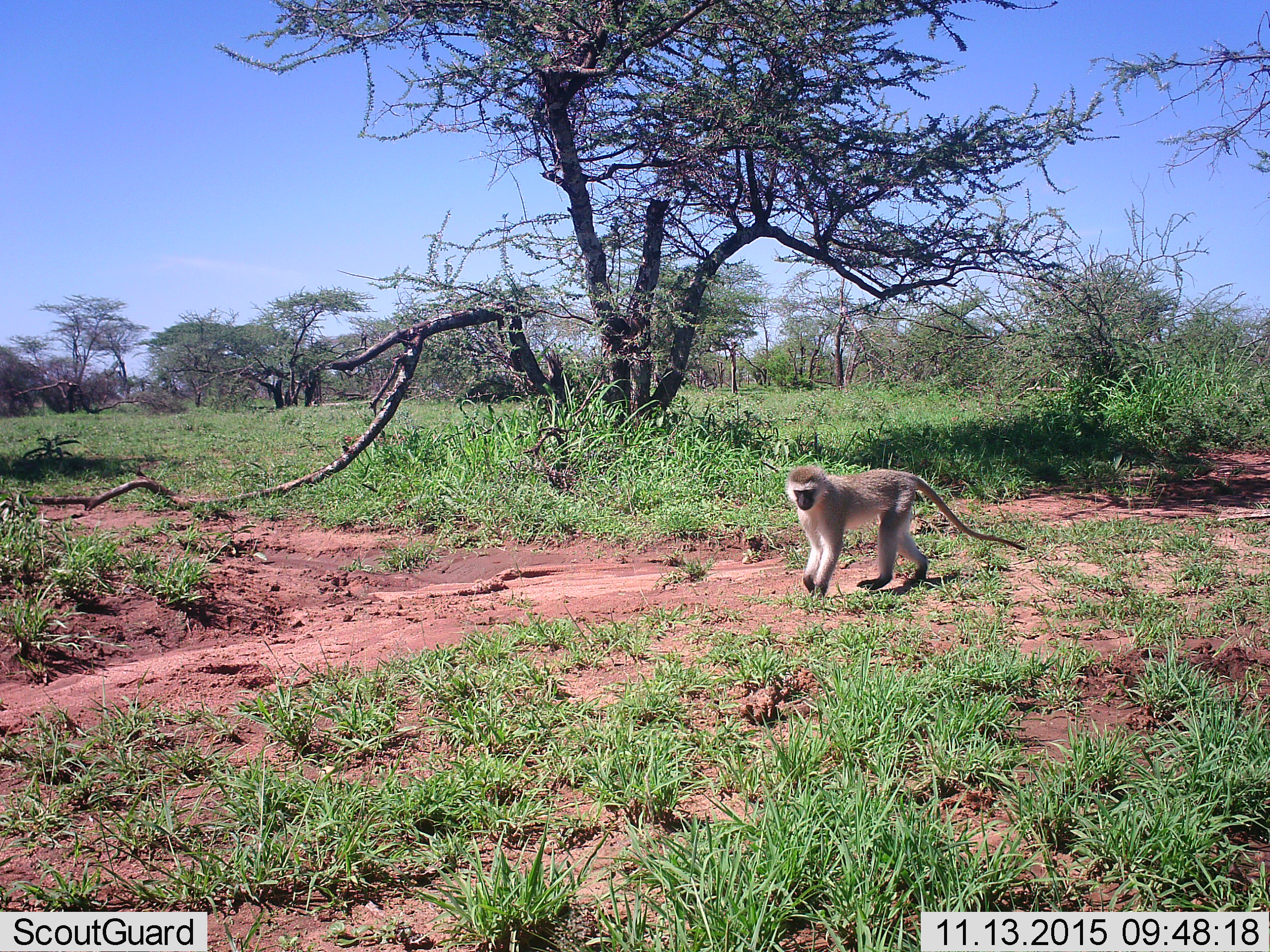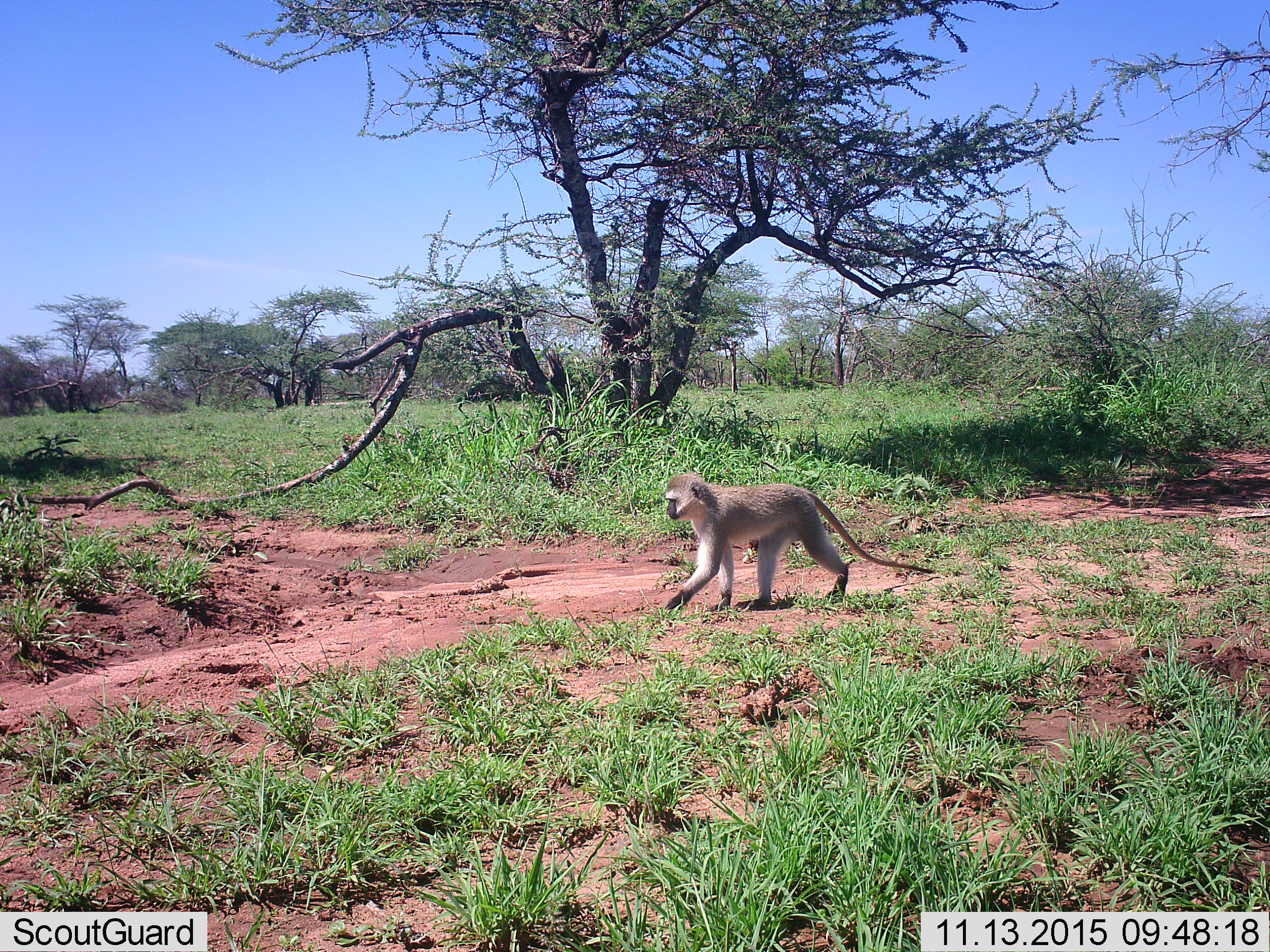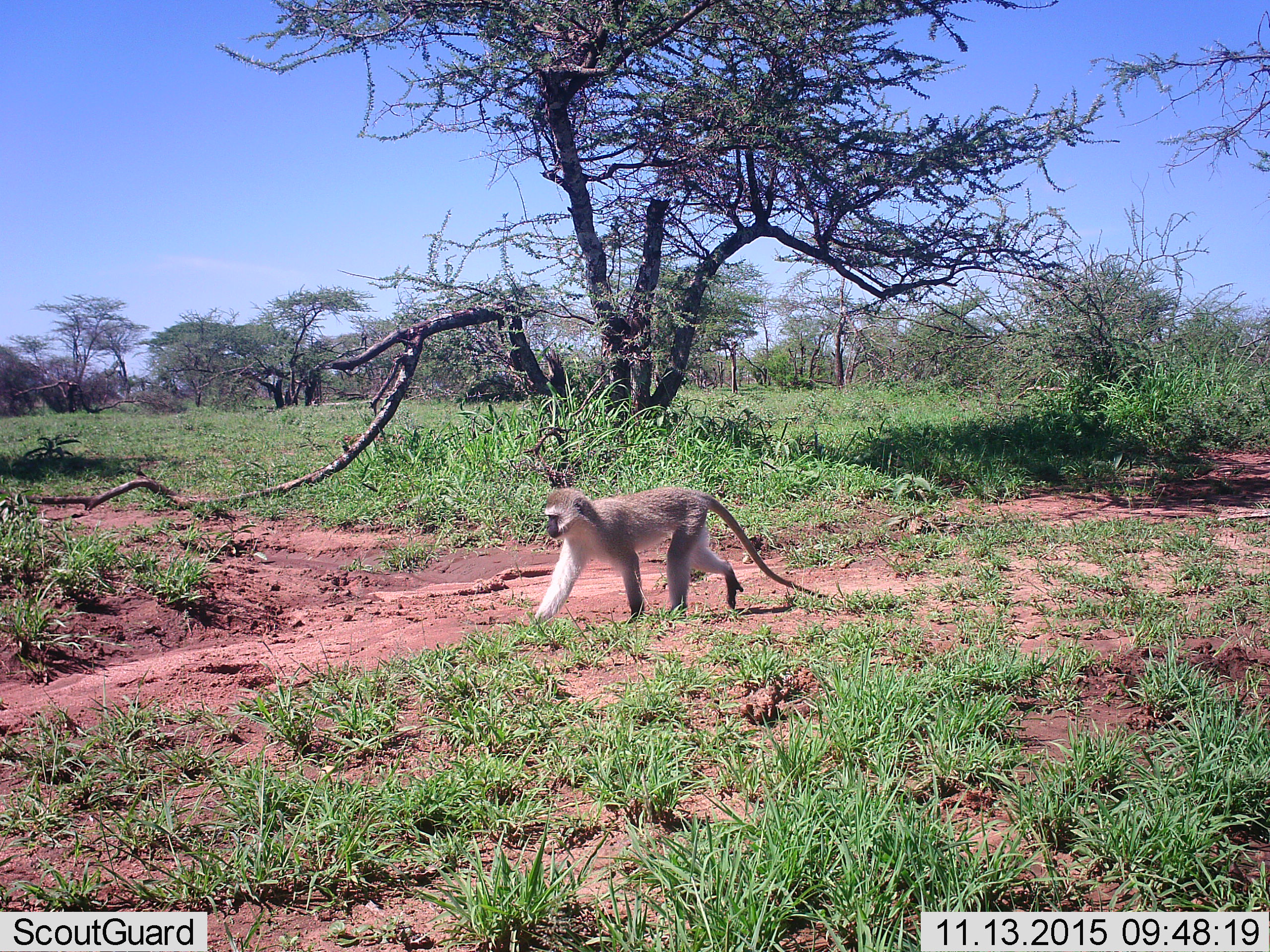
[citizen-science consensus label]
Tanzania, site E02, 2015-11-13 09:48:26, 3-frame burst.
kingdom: Animalia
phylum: Chordata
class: Mammalia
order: Primates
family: Cercopithecidae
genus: Chlorocebus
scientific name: Chlorocebus pygerythrus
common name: vervet monkey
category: monkeyvervet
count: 1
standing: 0%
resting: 0%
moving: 100%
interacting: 0%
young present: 0%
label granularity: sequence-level